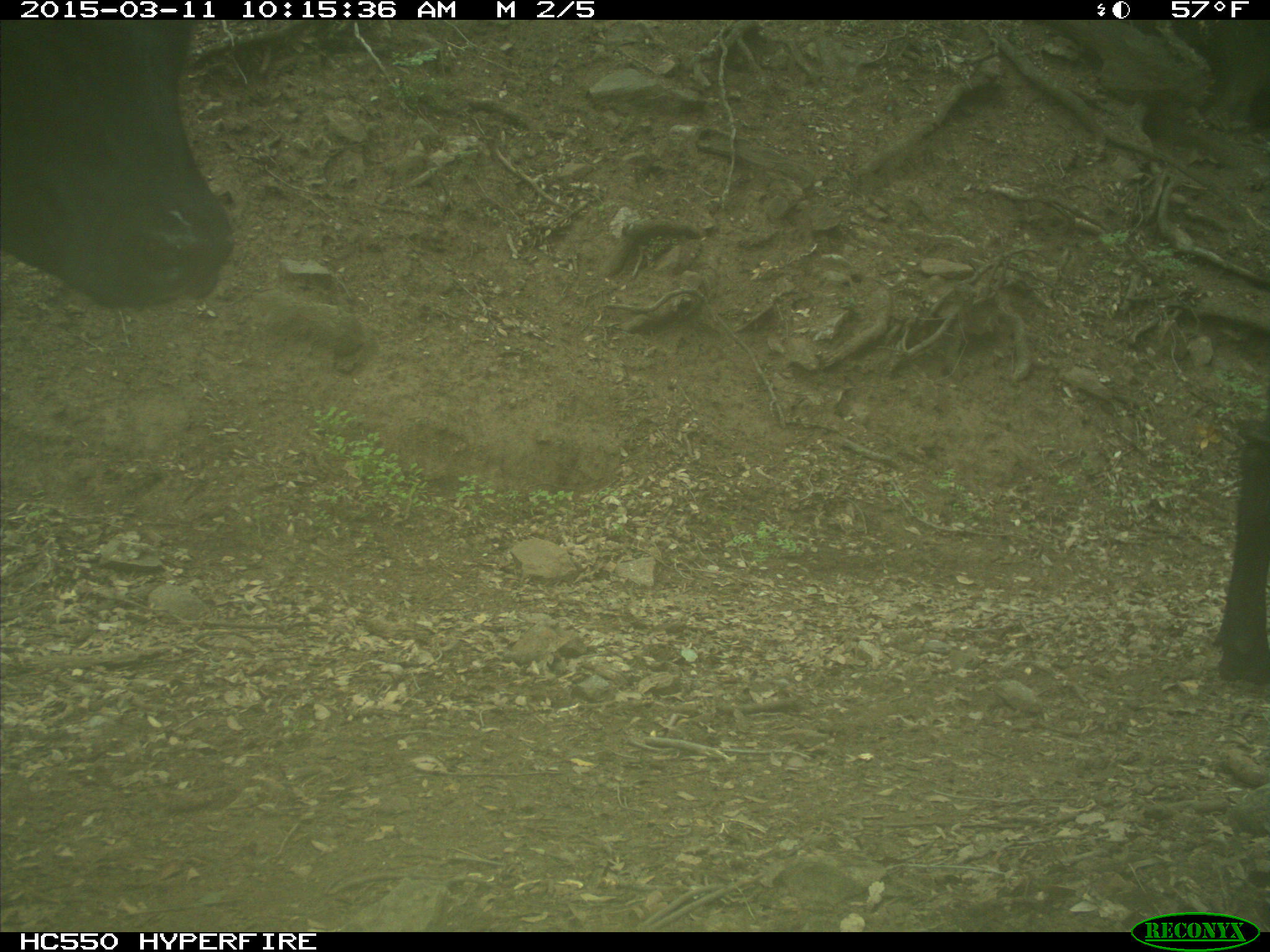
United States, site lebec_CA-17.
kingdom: Animalia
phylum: Chordata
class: Mammalia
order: Artiodactyla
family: Bovidae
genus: Bos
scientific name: Bos taurus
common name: domestic cow